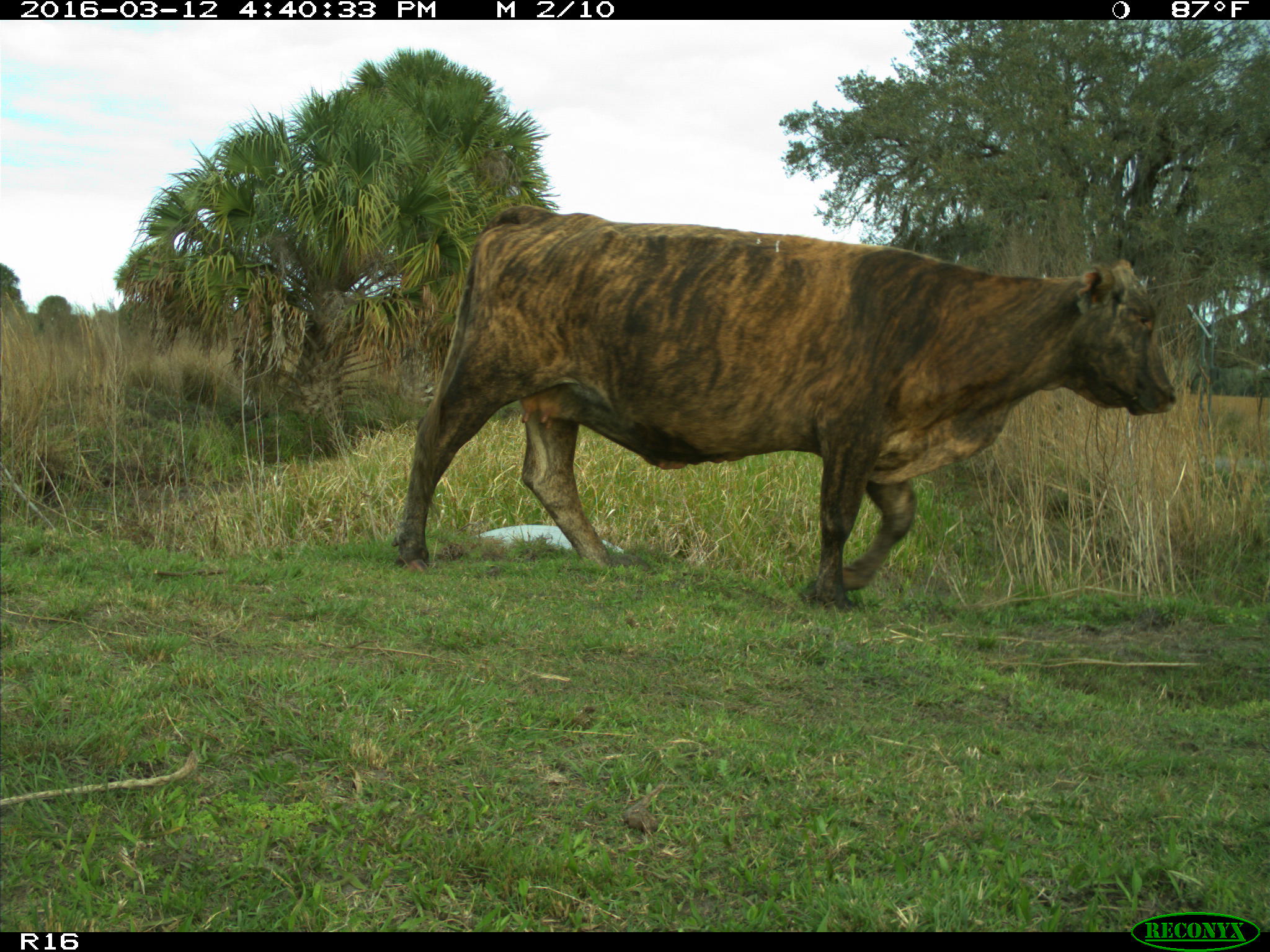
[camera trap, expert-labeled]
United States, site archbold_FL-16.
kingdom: Animalia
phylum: Chordata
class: Mammalia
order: Artiodactyla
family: Bovidae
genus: Bos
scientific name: Bos taurus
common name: domestic cow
Bos taurus (domestic cow).